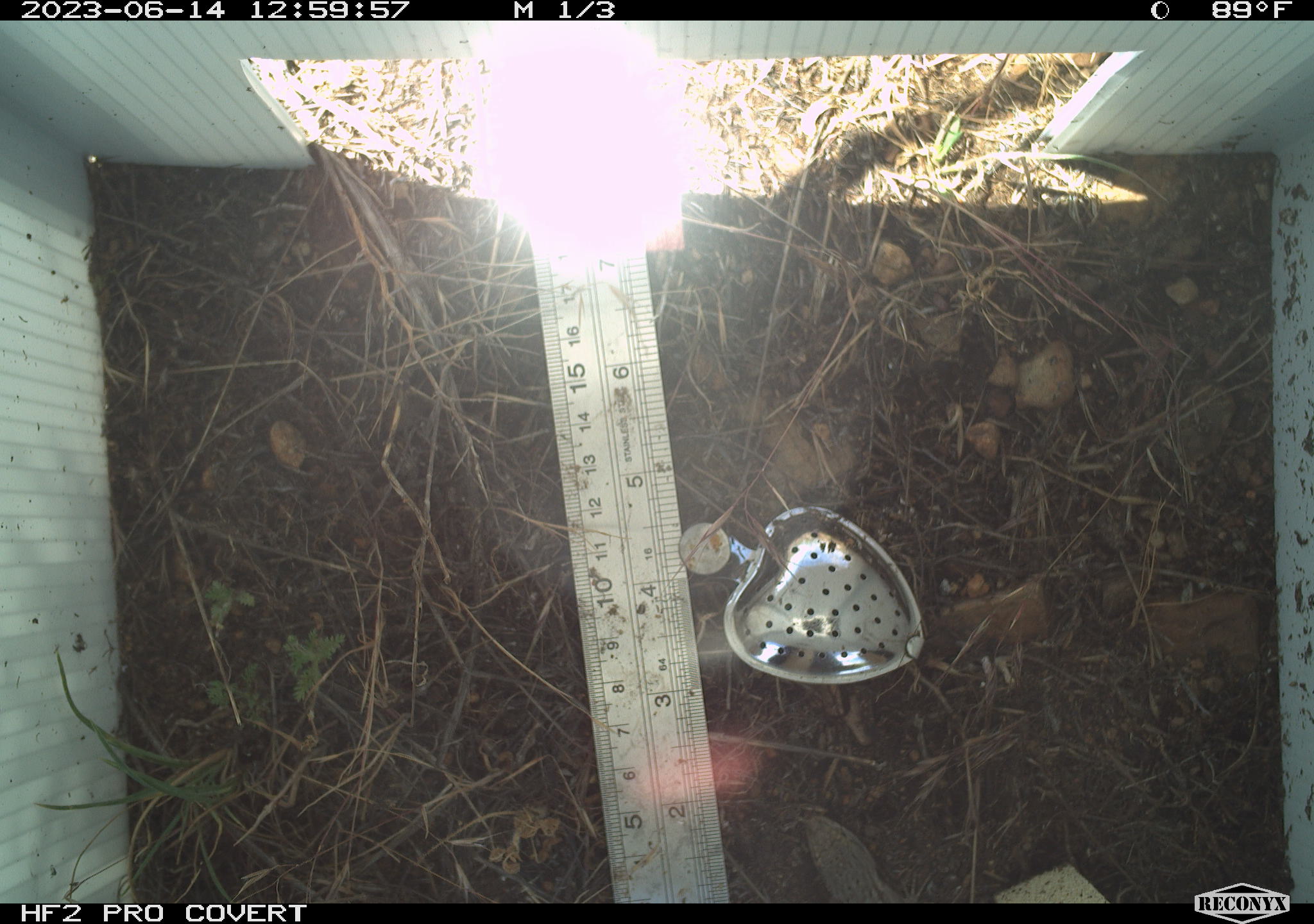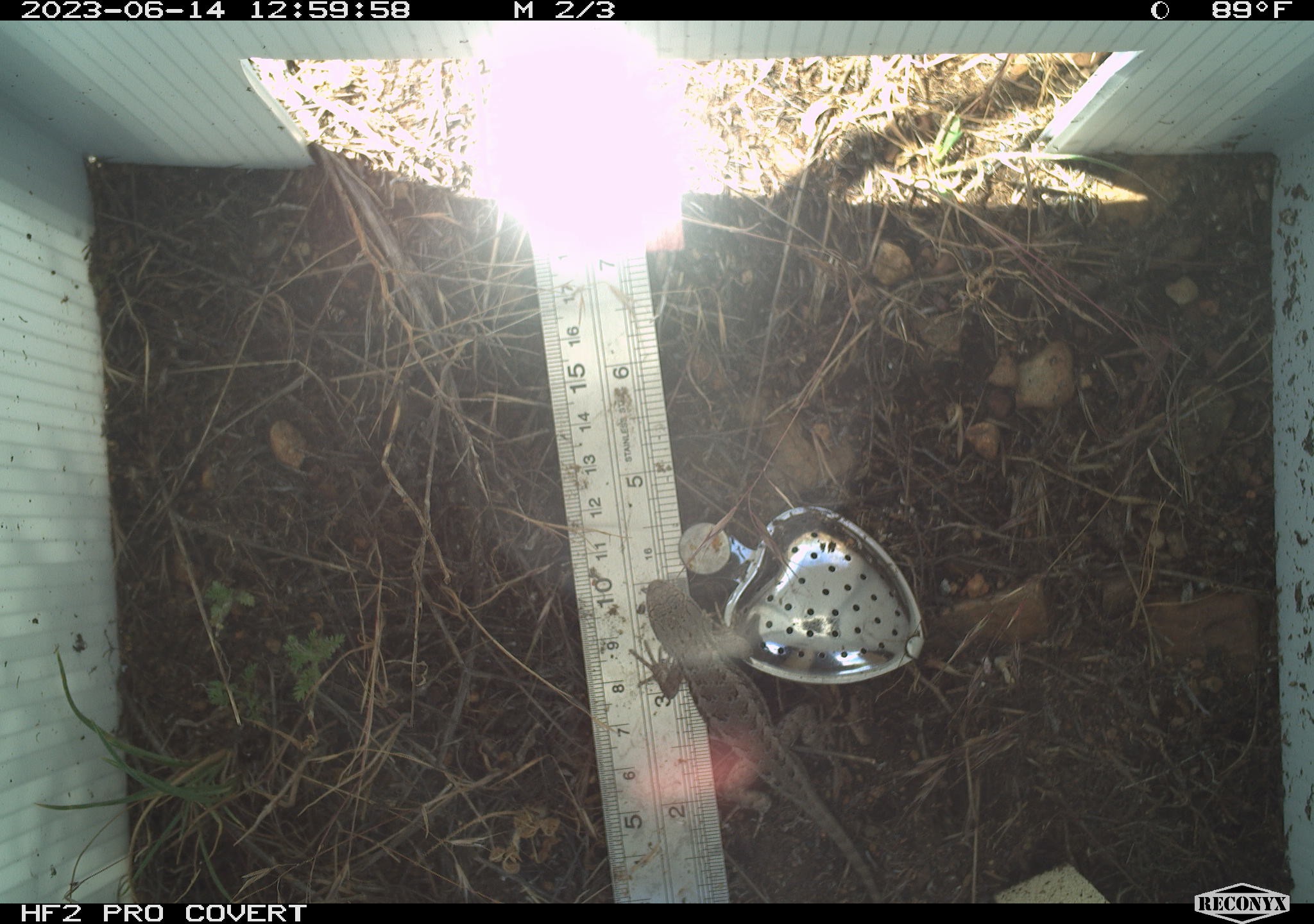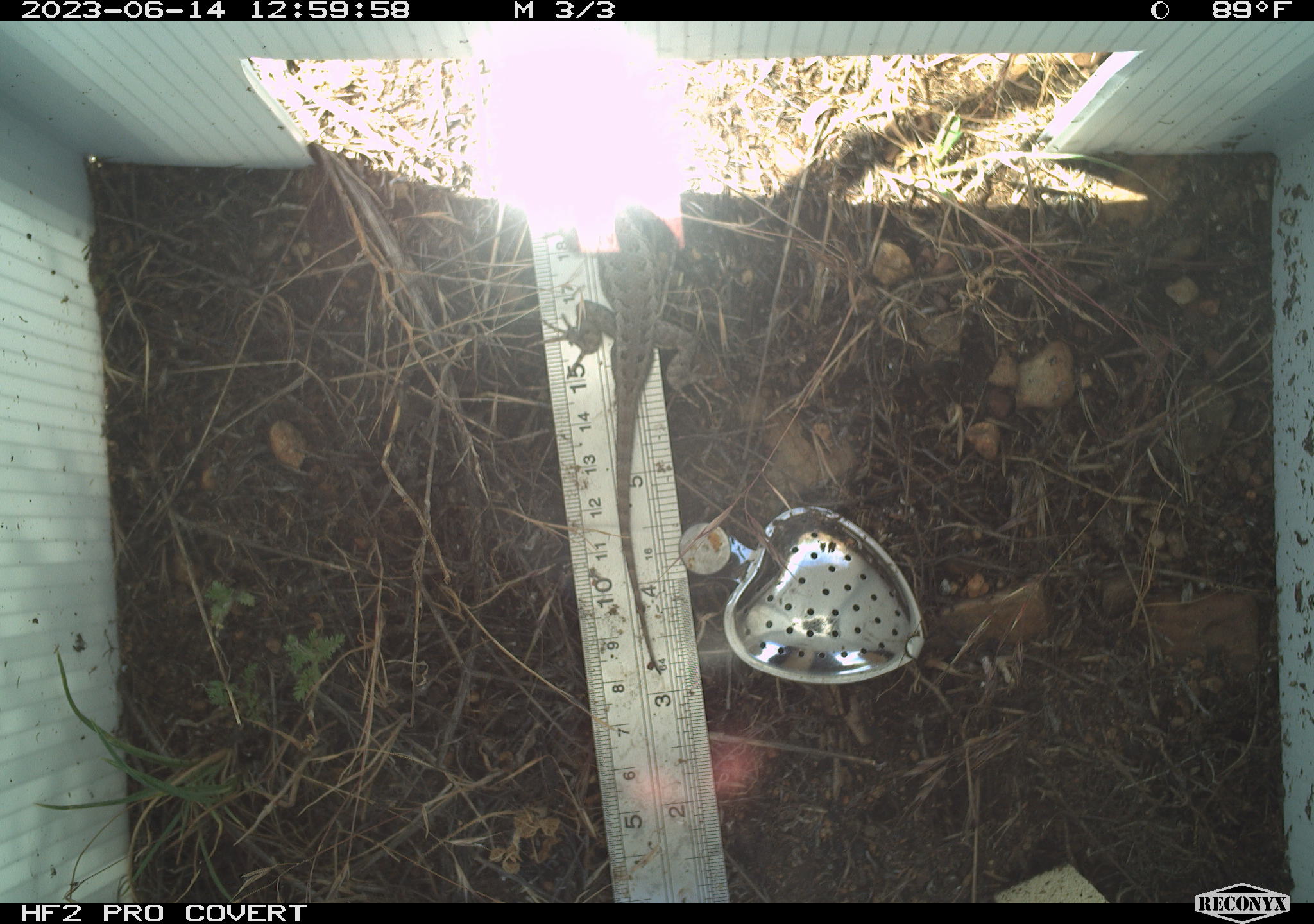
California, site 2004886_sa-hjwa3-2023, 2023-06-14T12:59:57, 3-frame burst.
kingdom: Animalia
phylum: Chordata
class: Reptilia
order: Squamata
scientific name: Squamata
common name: lizards and snakes